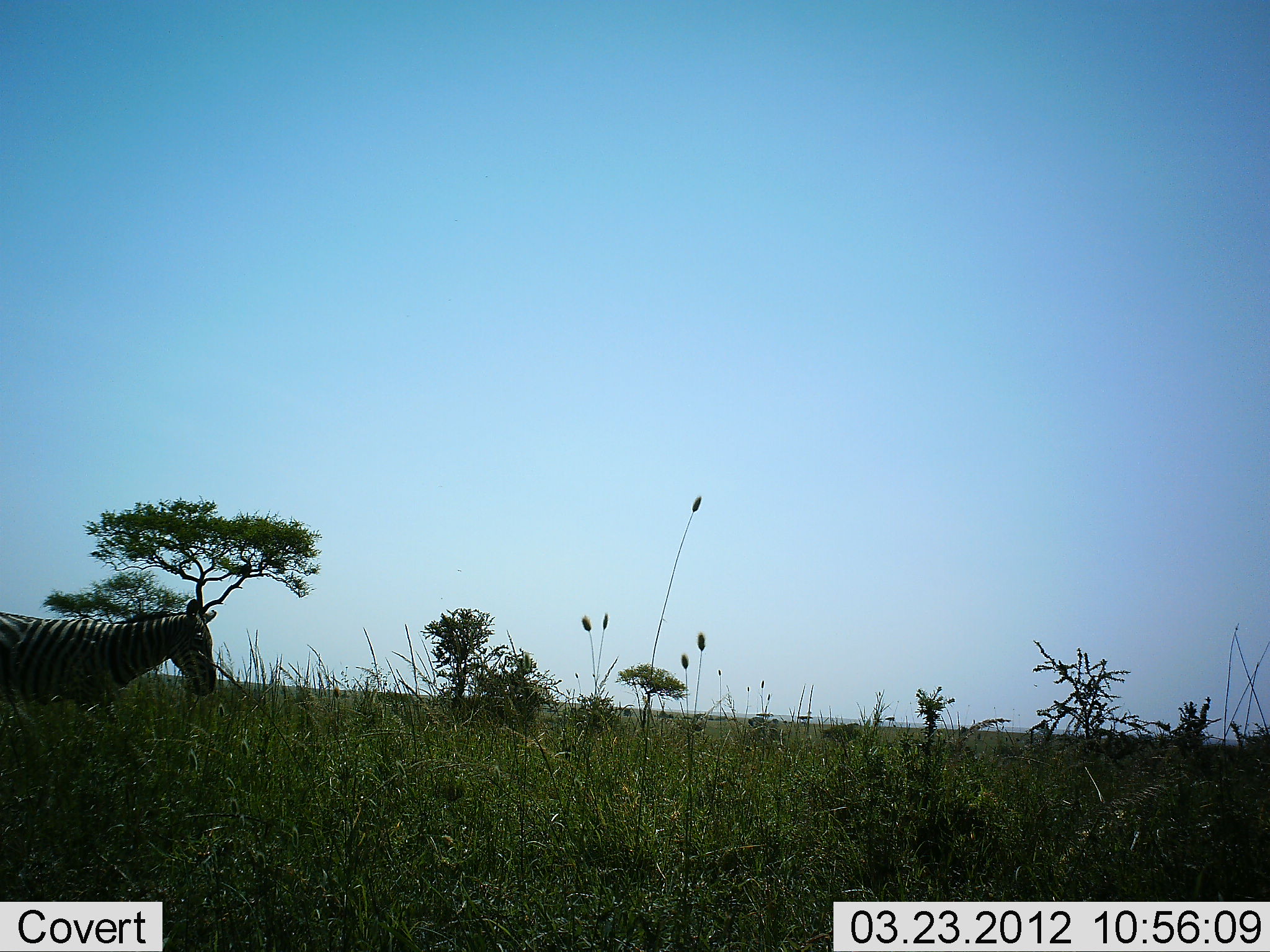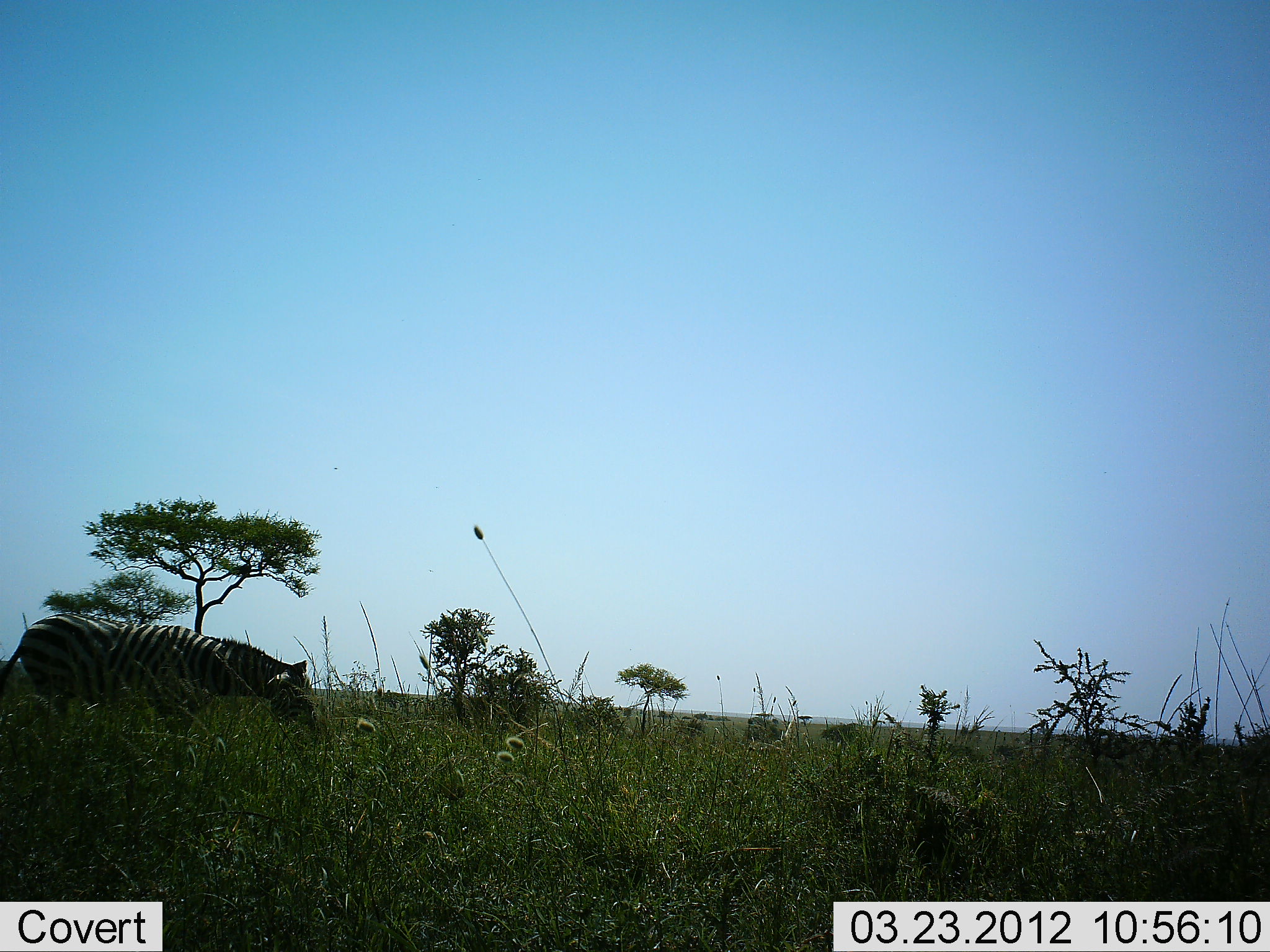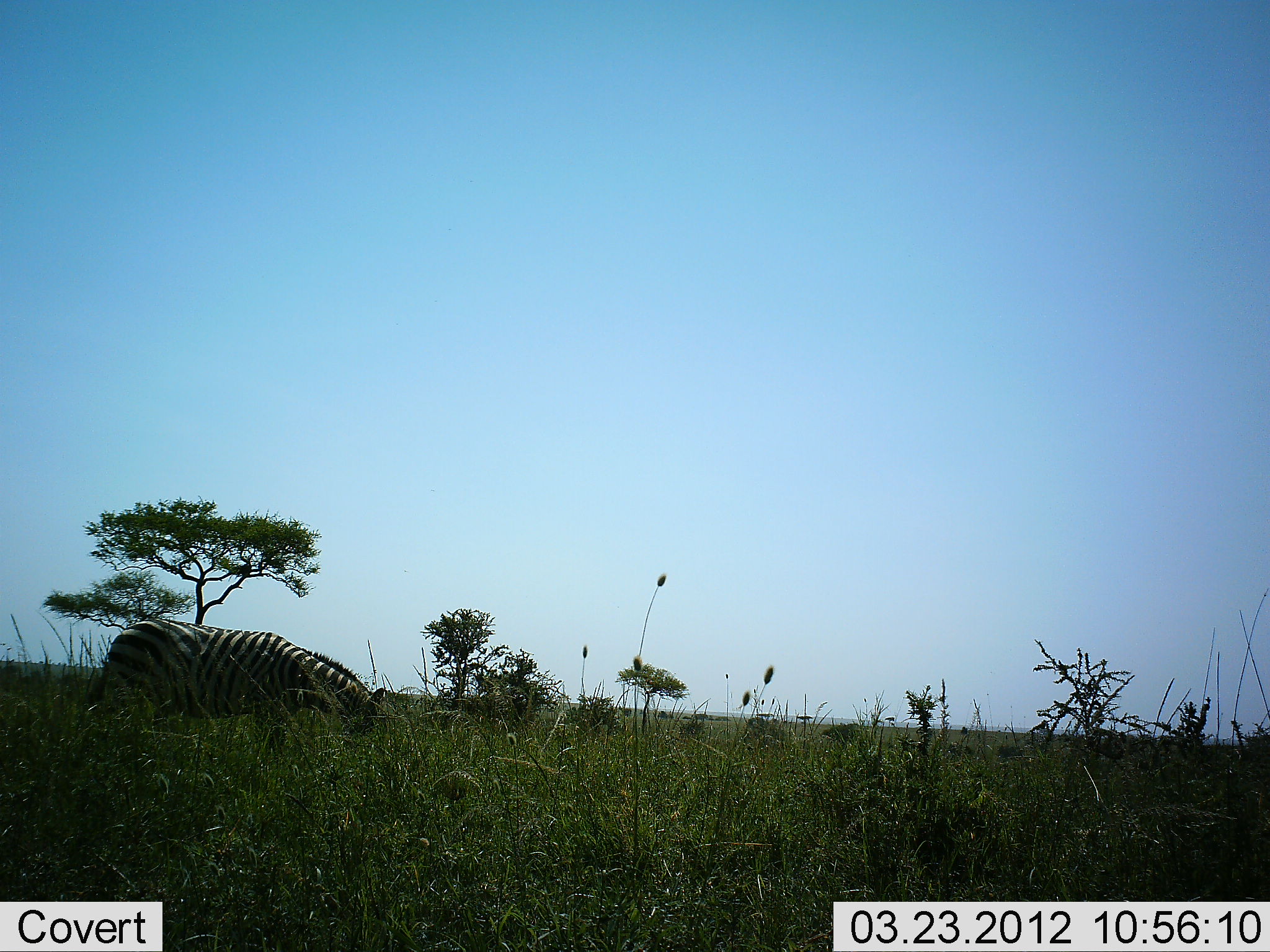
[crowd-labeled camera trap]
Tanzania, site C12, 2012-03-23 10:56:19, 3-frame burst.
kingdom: Animalia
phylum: Chordata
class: Mammalia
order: Perissodactyla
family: Equidae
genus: Equus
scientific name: Equus quagga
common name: plains zebra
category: zebra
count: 1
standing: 7%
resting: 0%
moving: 80%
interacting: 0%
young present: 0%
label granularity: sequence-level